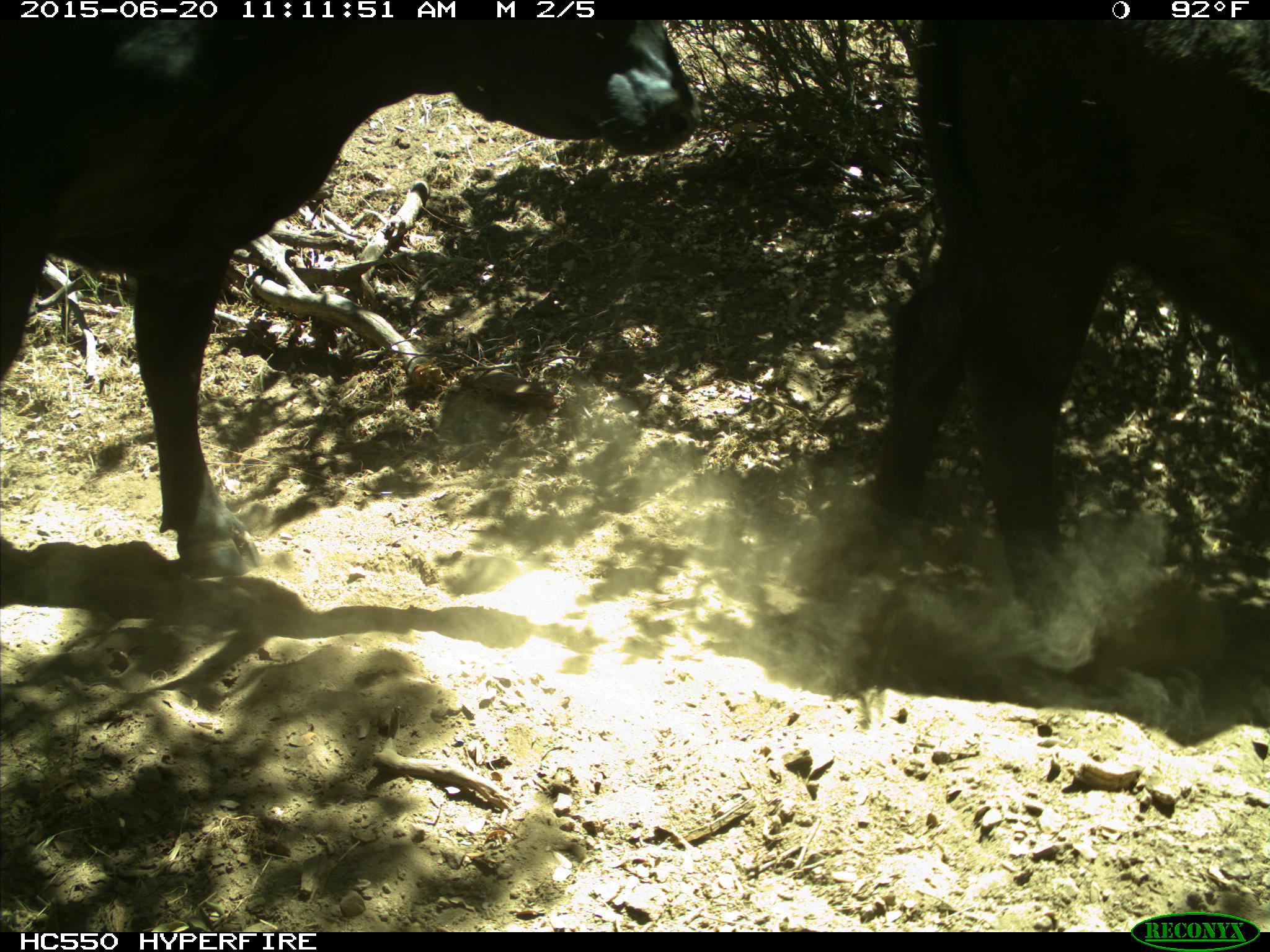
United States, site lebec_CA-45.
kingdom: Animalia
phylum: Chordata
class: Mammalia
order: Artiodactyla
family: Bovidae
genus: Bos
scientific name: Bos taurus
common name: domestic cow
Bos taurus (domestic cow).